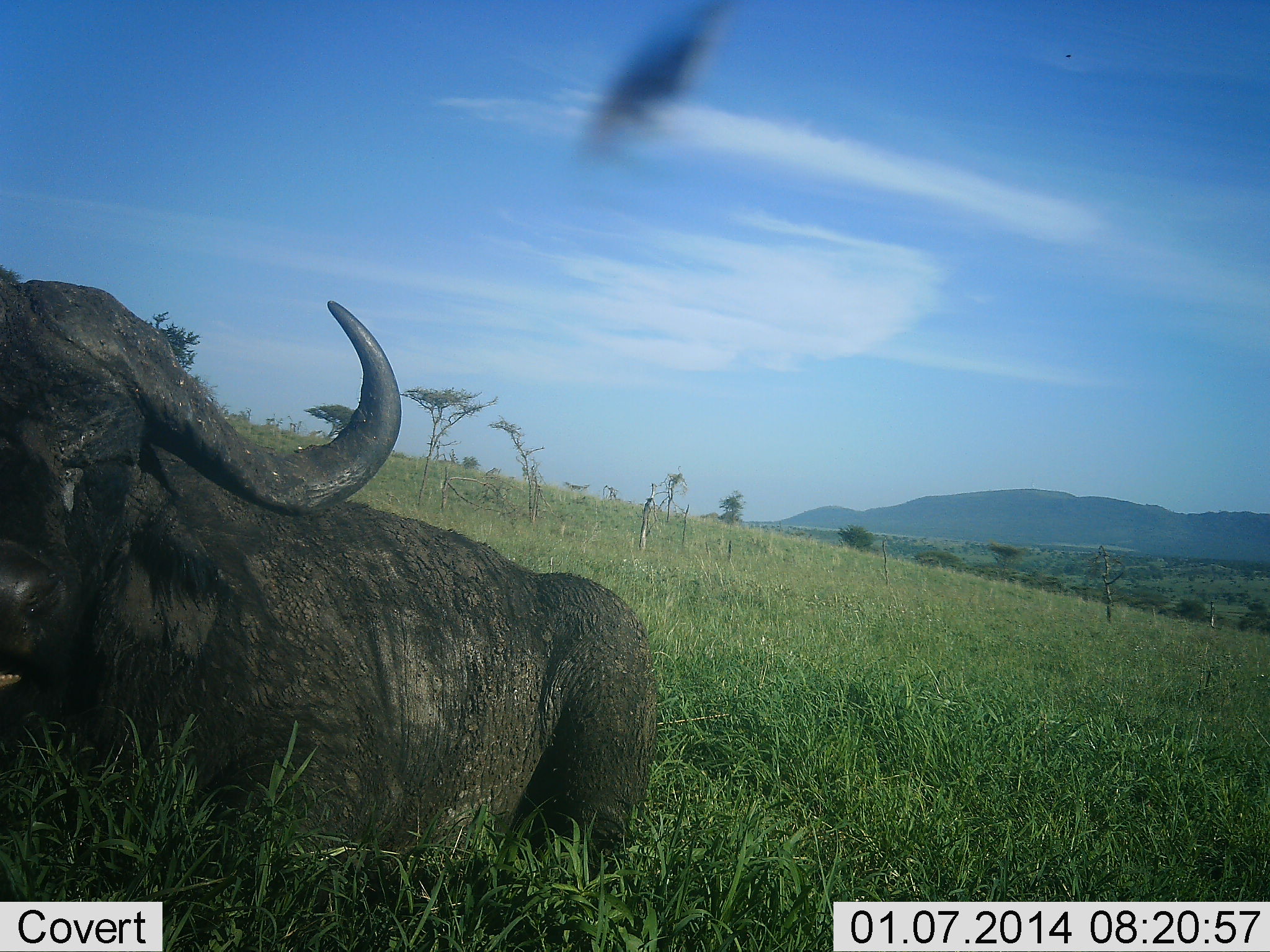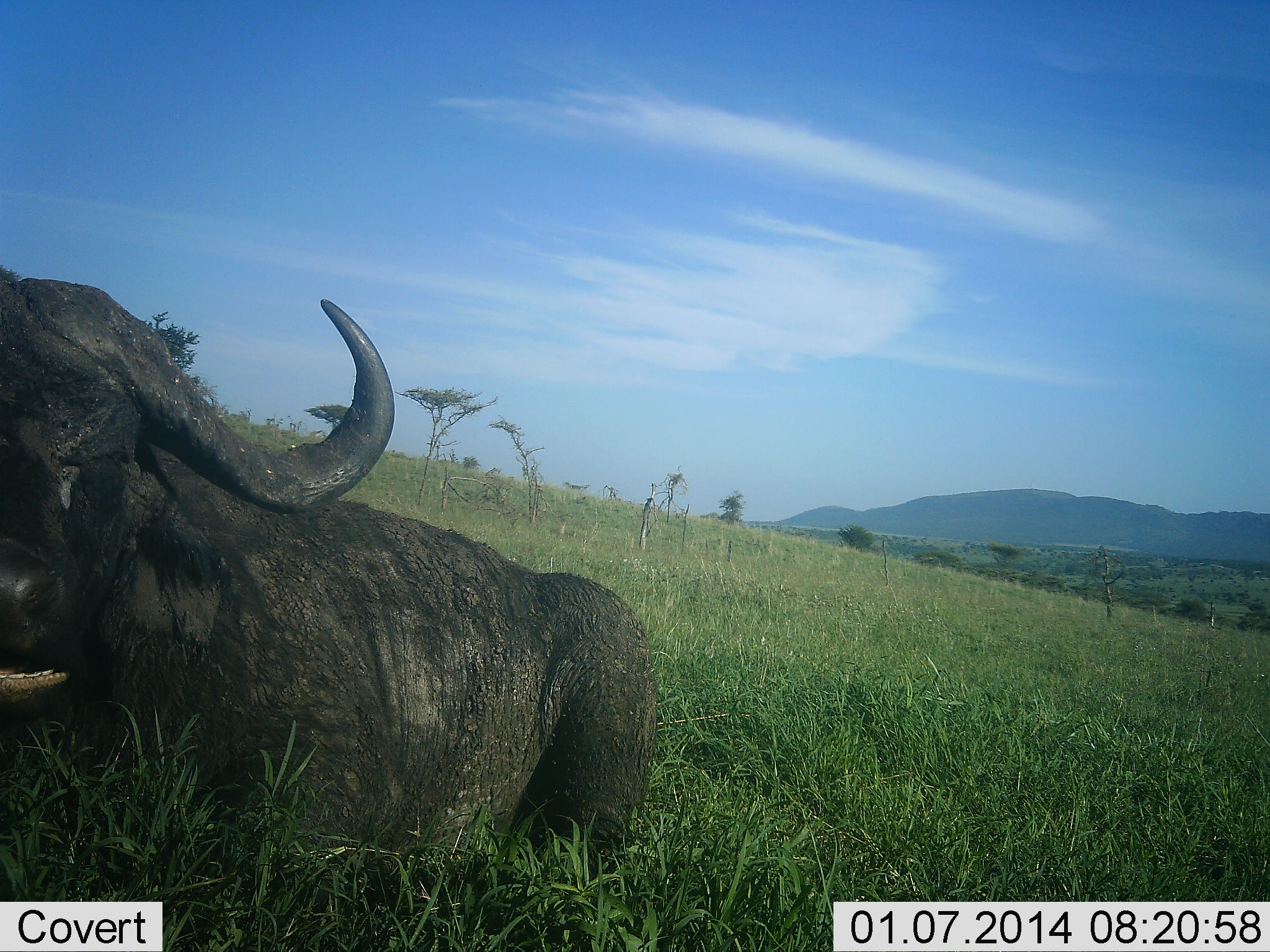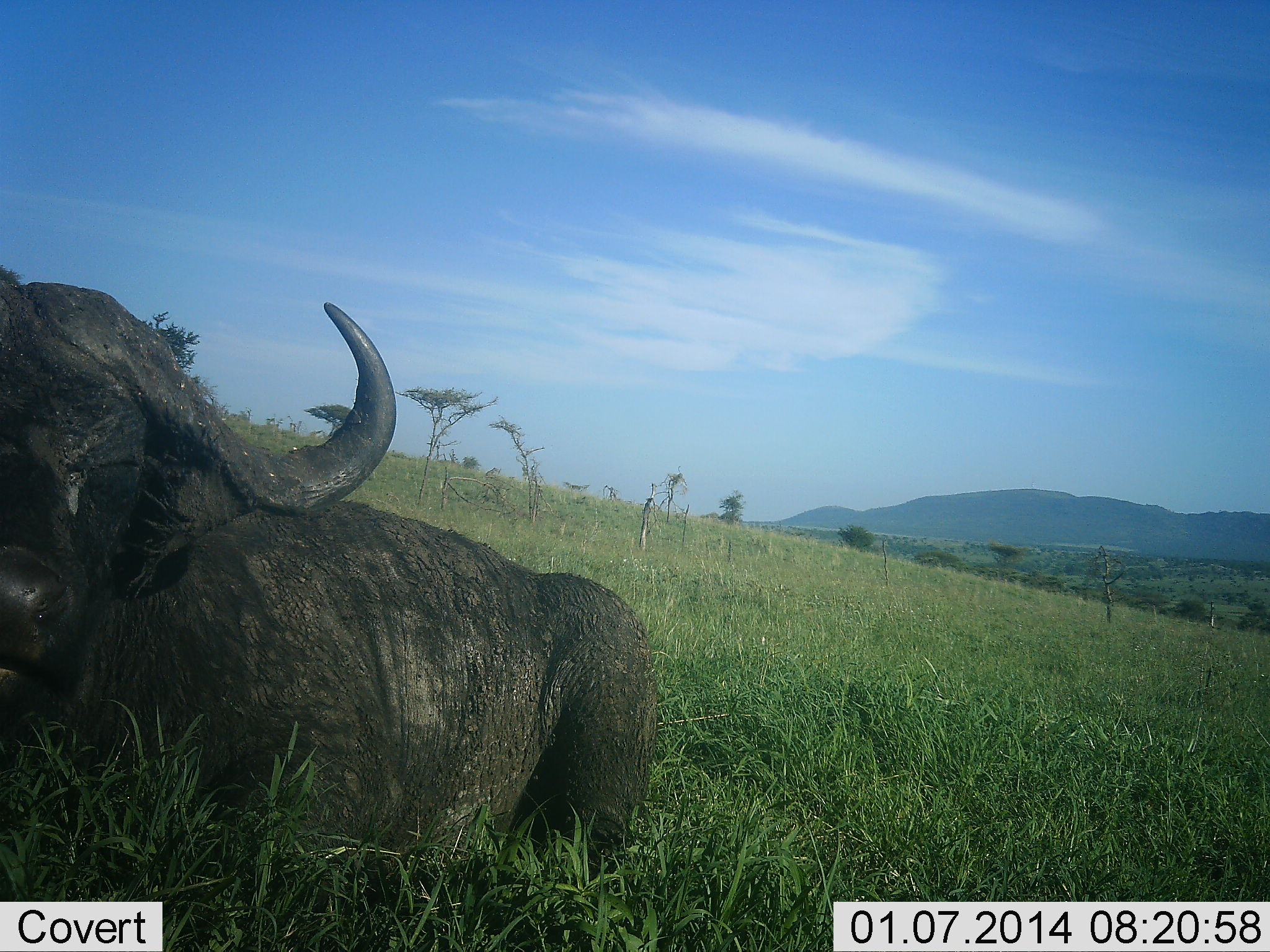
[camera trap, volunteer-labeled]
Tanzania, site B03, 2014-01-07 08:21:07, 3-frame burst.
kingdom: Animalia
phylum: Chordata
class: Mammalia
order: Artiodactyla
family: Bovidae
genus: Syncerus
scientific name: Syncerus caffer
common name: cape buffalo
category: buffalo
Buffalo (cape buffalo) (Syncerus caffer), count 1. Behavior (volunteer vote fractions): standing 9%, resting 91%, moving 0%, interacting 0%. Young present (vote fraction): 0%. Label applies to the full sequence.